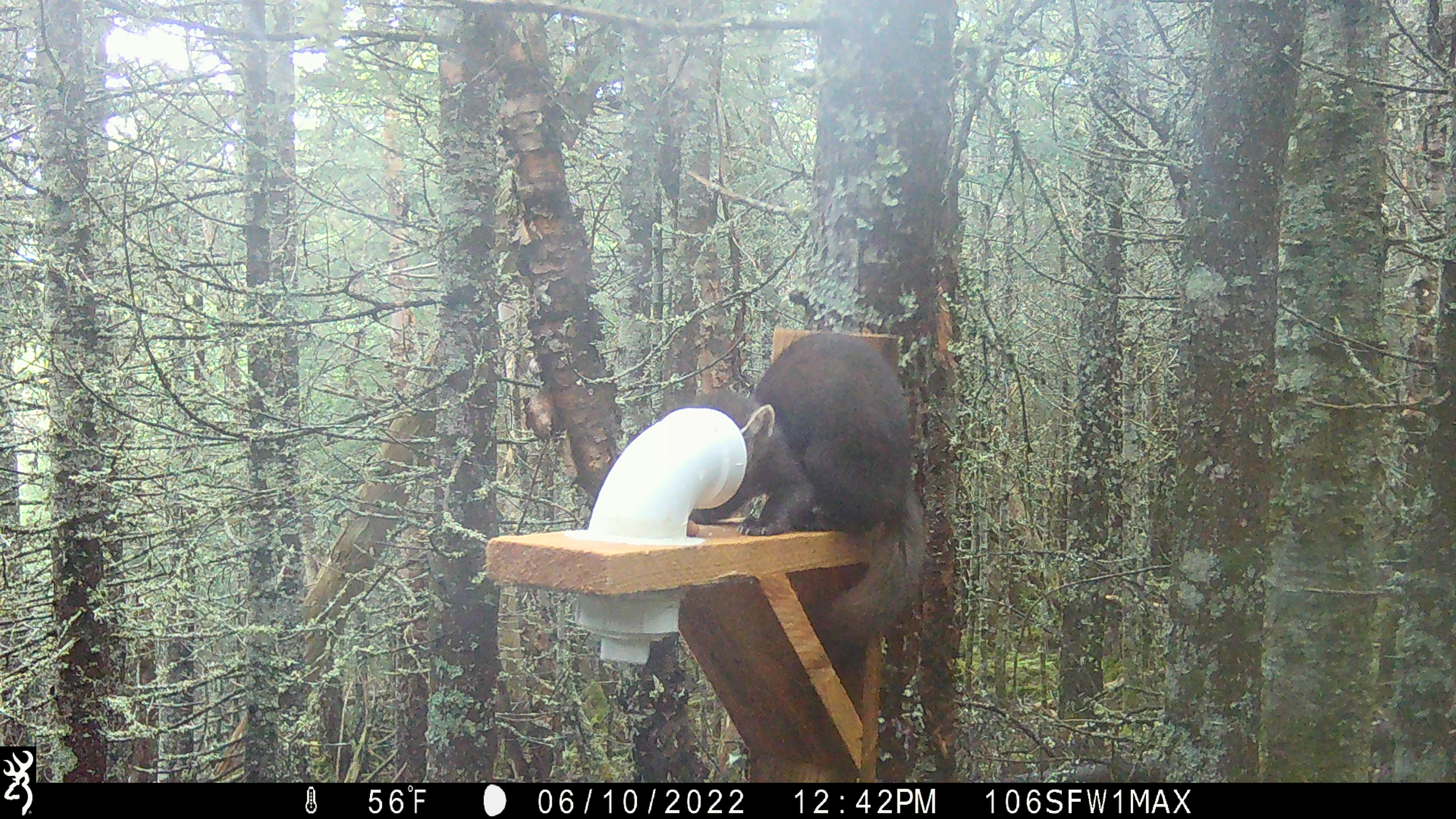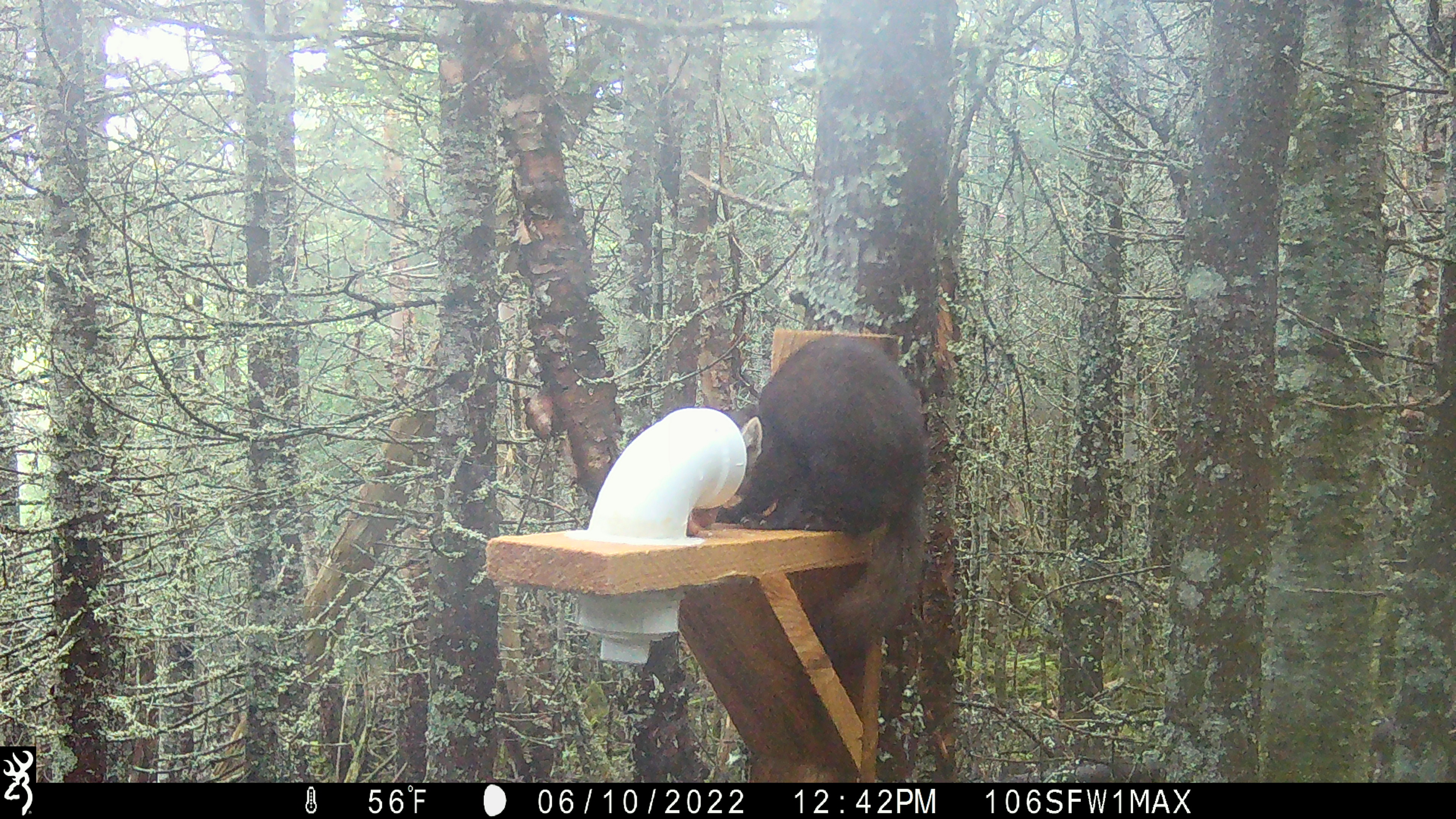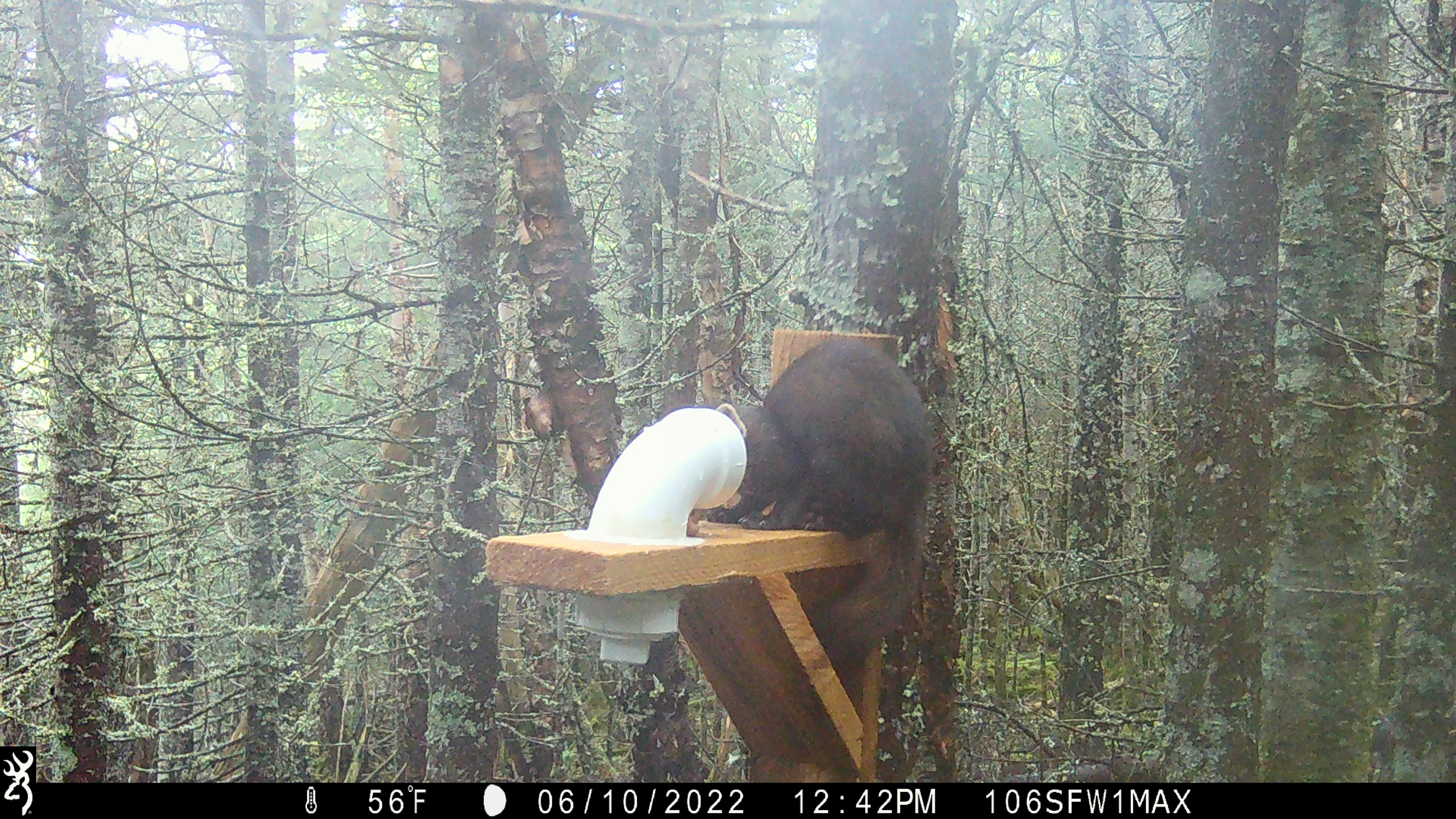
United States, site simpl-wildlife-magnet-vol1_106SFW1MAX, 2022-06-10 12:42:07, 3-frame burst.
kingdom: Animalia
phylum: Chordata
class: Mammalia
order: Carnivora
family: Mustelidae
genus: Martes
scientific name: Martes americana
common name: american marten